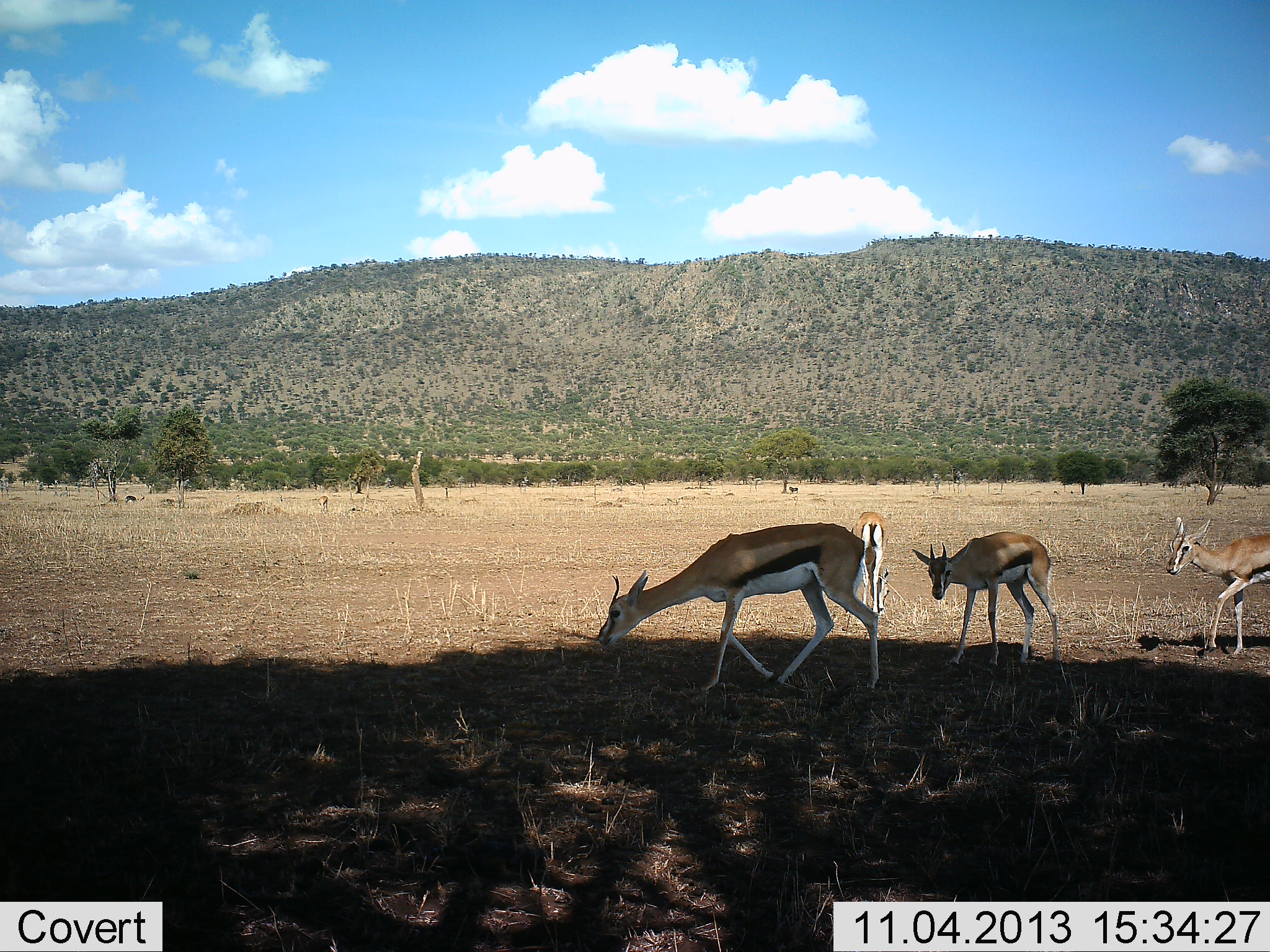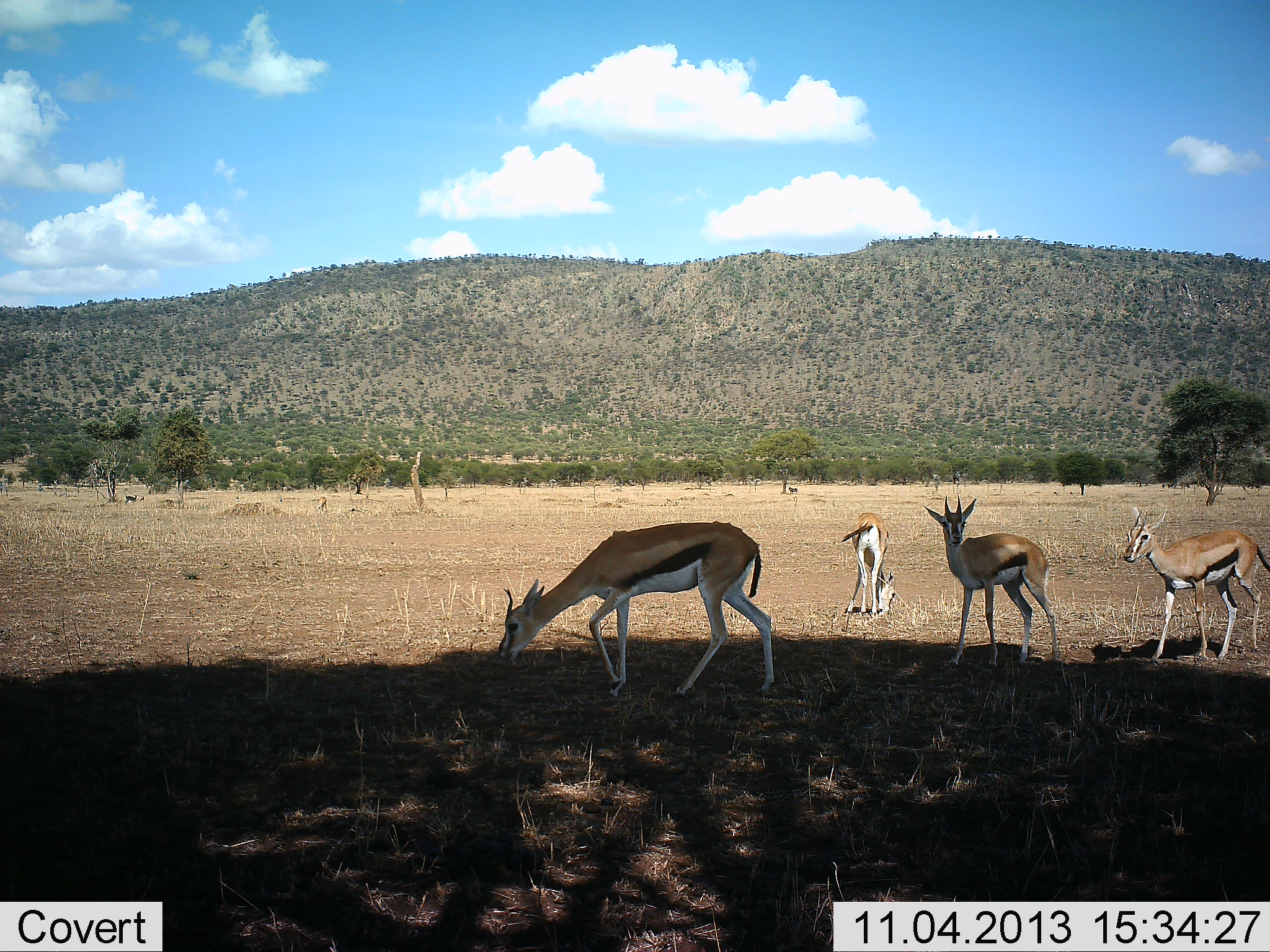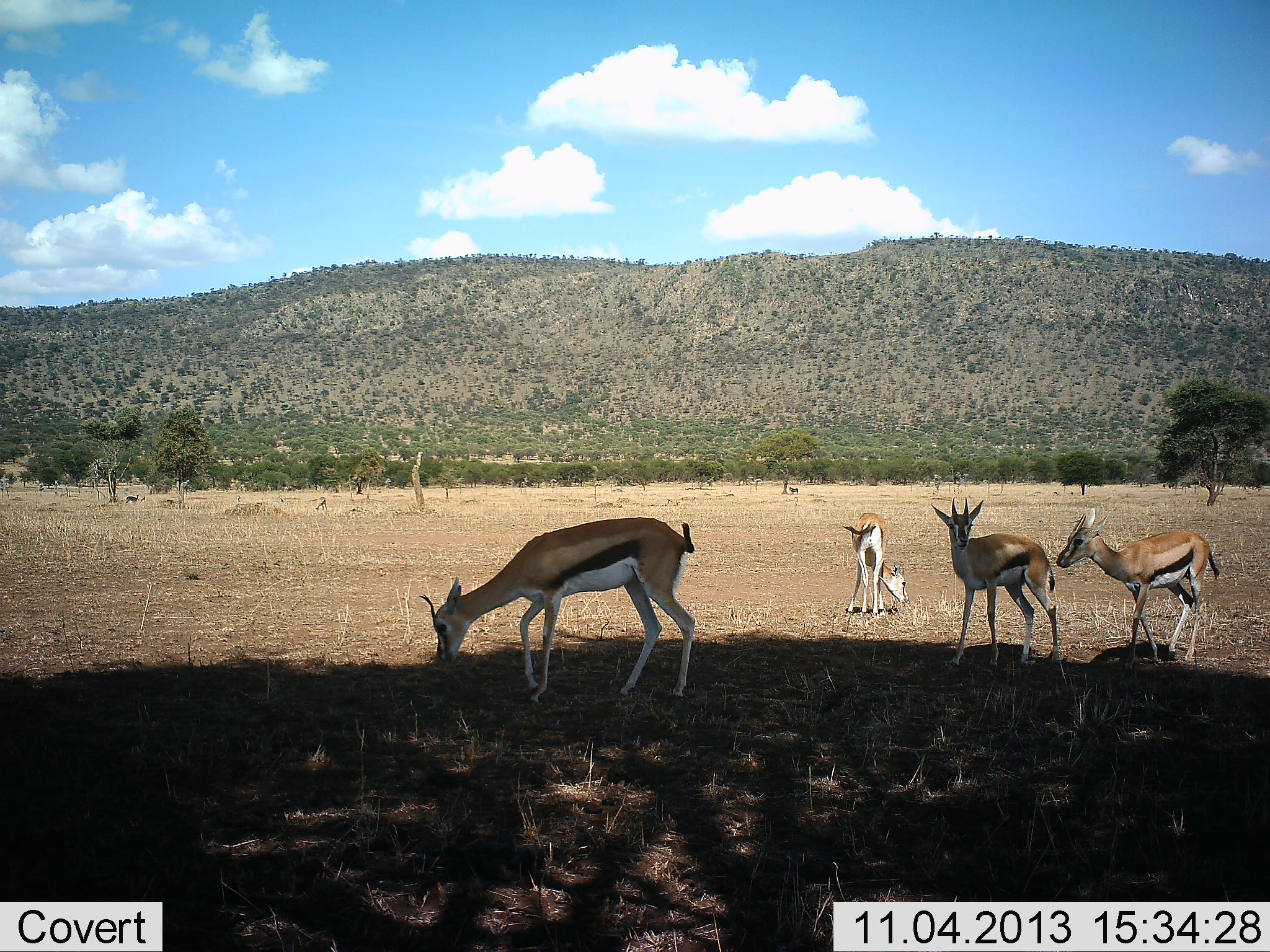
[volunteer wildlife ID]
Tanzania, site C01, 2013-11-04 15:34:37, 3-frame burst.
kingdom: Animalia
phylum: Chordata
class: Mammalia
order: Artiodactyla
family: Bovidae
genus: Eudorcas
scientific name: Eudorcas thomsonii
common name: thomson's gazelle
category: gazellethomsons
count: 4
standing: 50%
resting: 0%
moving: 90%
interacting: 0%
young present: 10%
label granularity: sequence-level